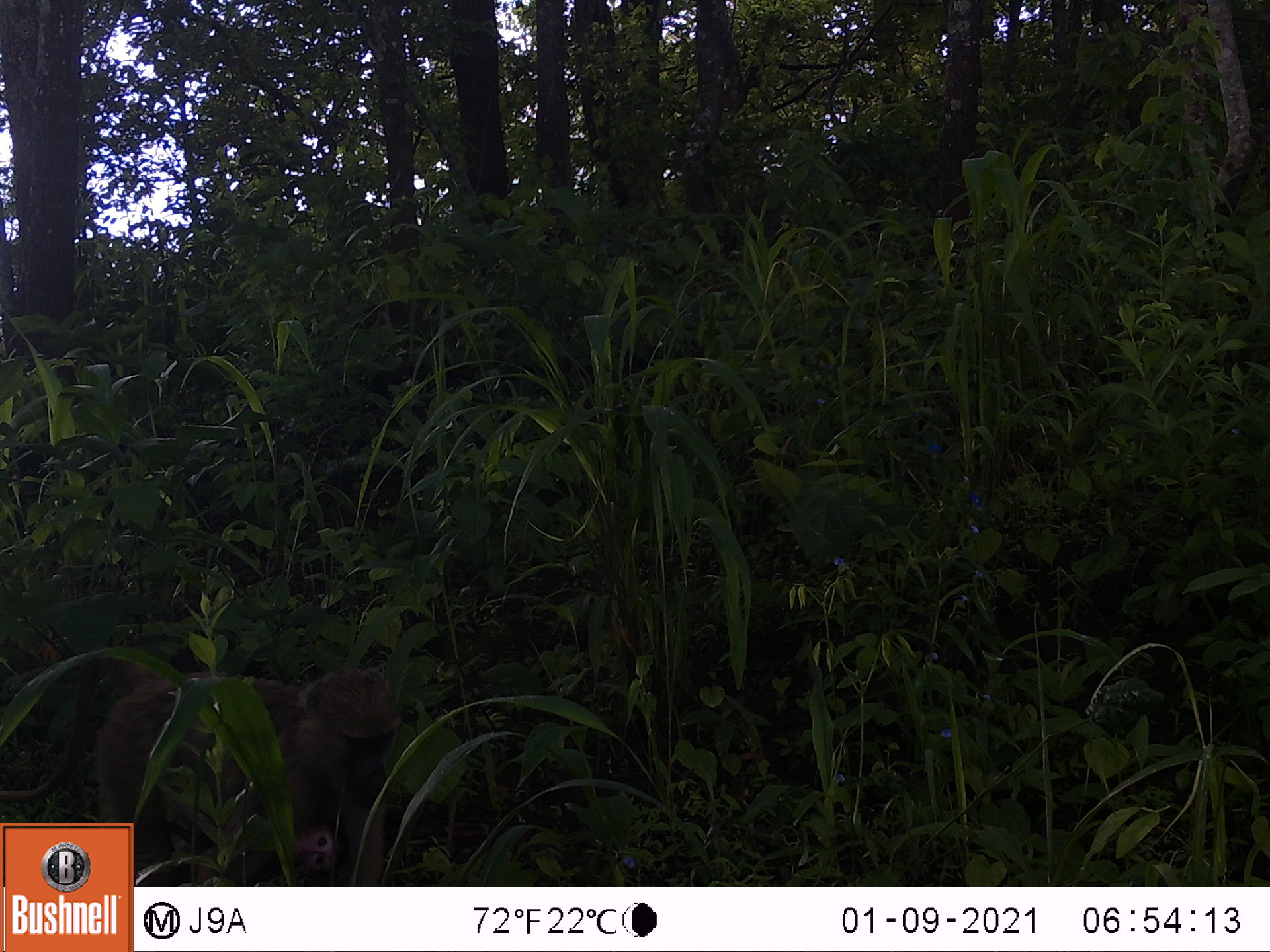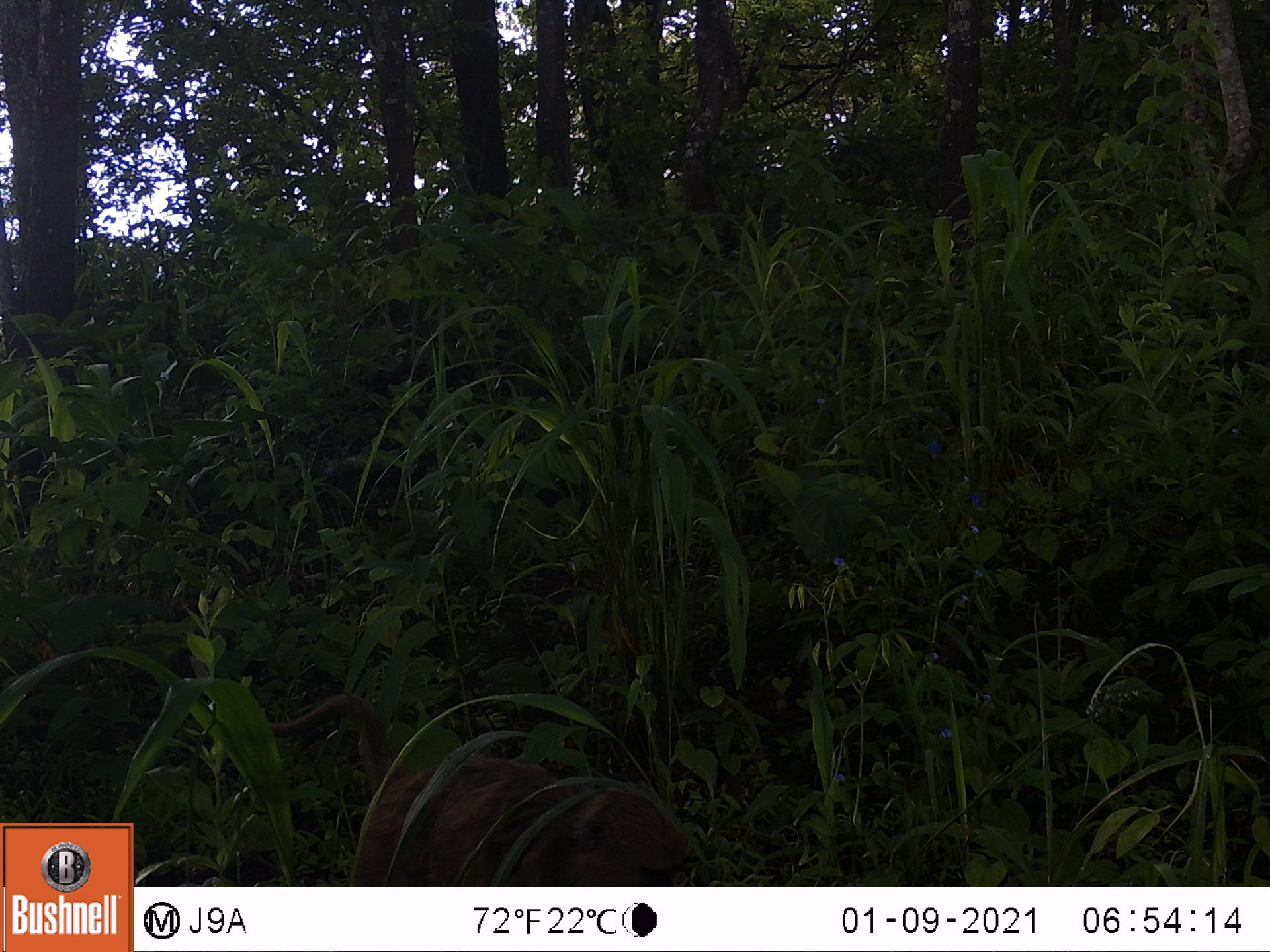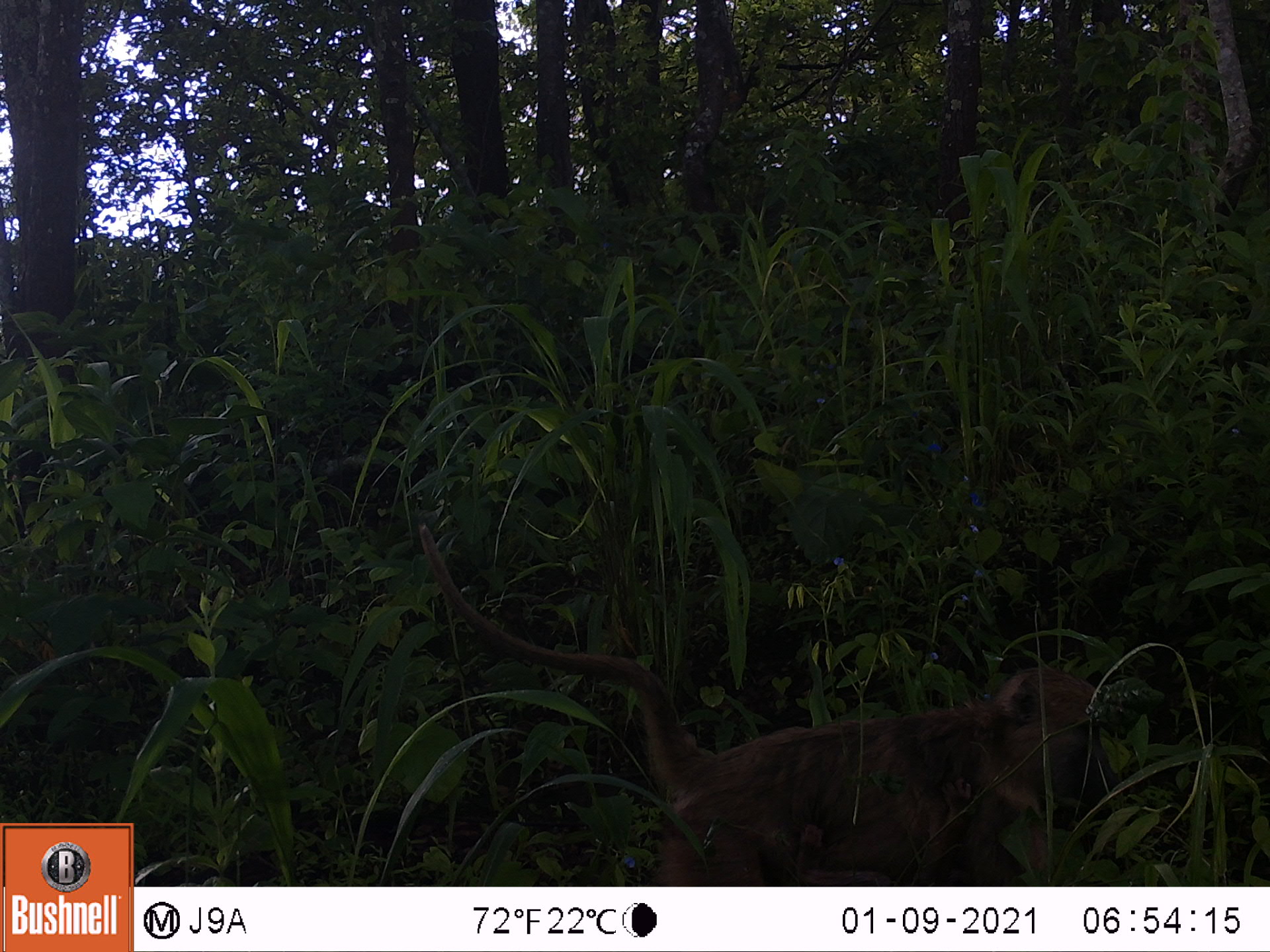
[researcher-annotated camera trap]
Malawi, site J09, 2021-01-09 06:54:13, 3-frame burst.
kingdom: Animalia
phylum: Chordata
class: Mammalia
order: Primates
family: Cercopithecidae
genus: Papio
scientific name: Papio cynocephalus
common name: yellow baboon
Yellow baboon (Papio cynocephalus), count 2.